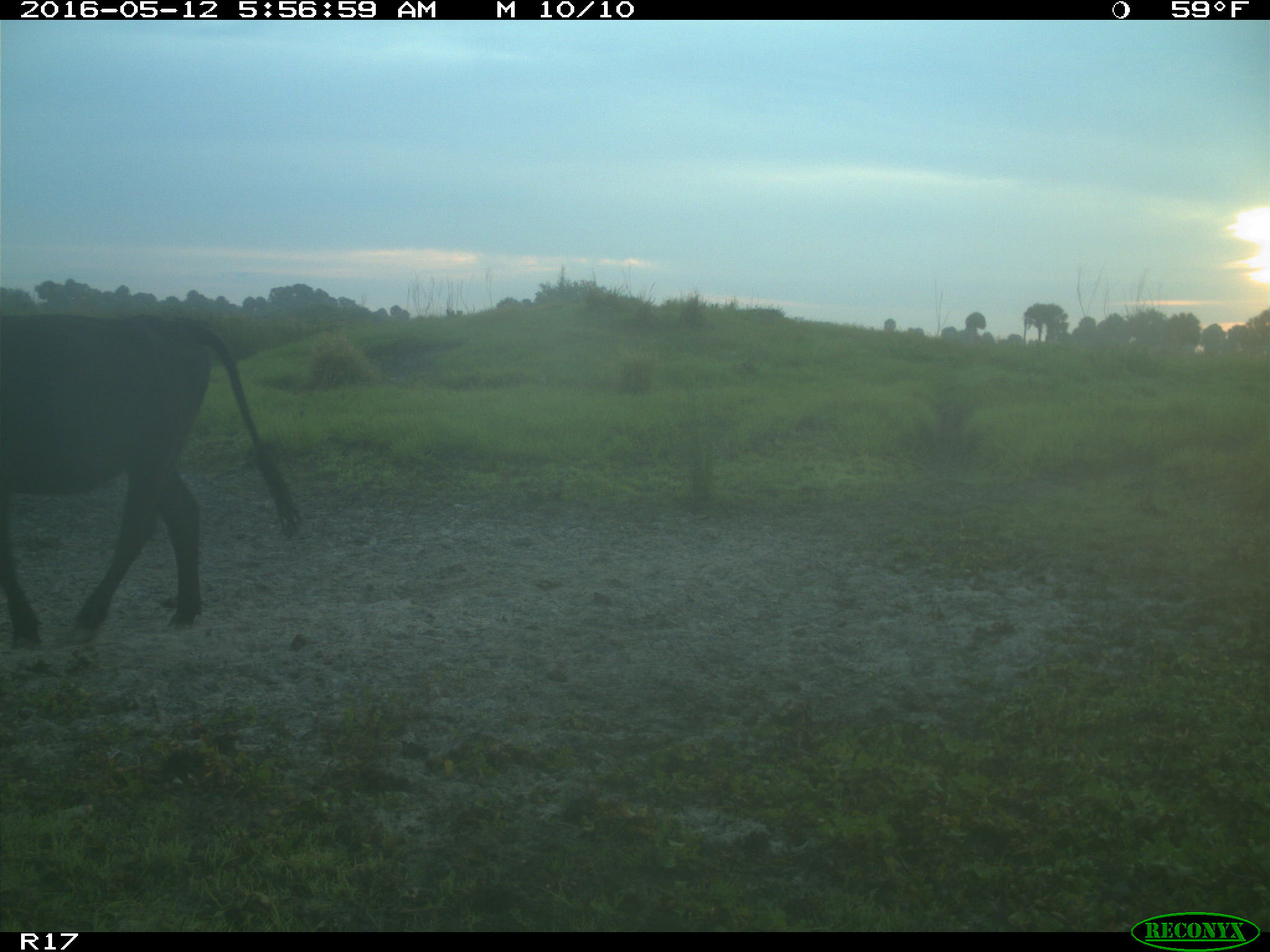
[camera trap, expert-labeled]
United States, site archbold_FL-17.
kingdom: Animalia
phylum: Chordata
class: Mammalia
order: Artiodactyla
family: Bovidae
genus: Bos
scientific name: Bos taurus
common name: domestic cow